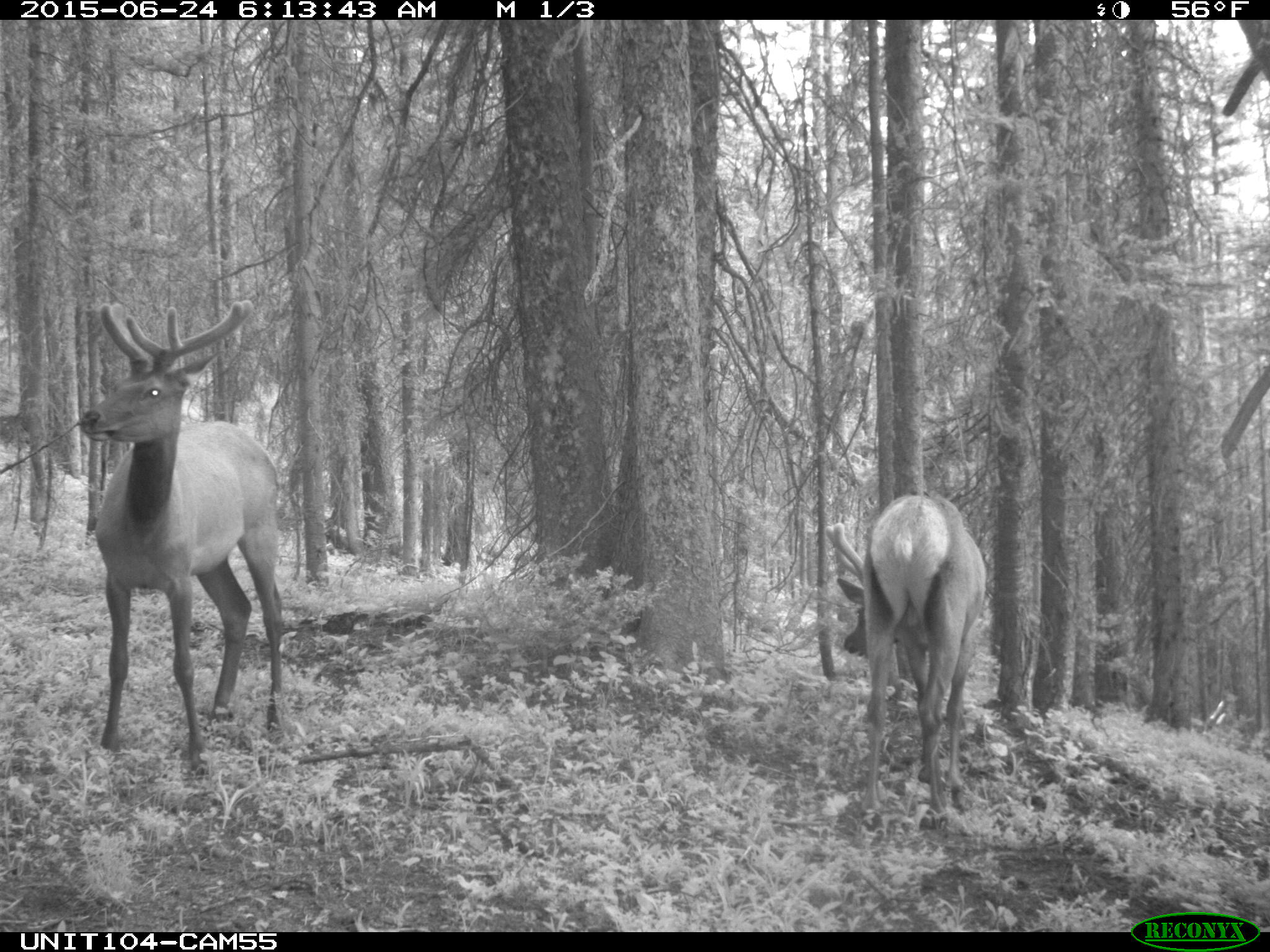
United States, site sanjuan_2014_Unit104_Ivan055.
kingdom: Animalia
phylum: Chordata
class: Mammalia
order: Artiodactyla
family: Cervidae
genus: Cervus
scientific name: Cervus elaphus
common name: red deer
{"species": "Cervus elaphus (red deer)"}